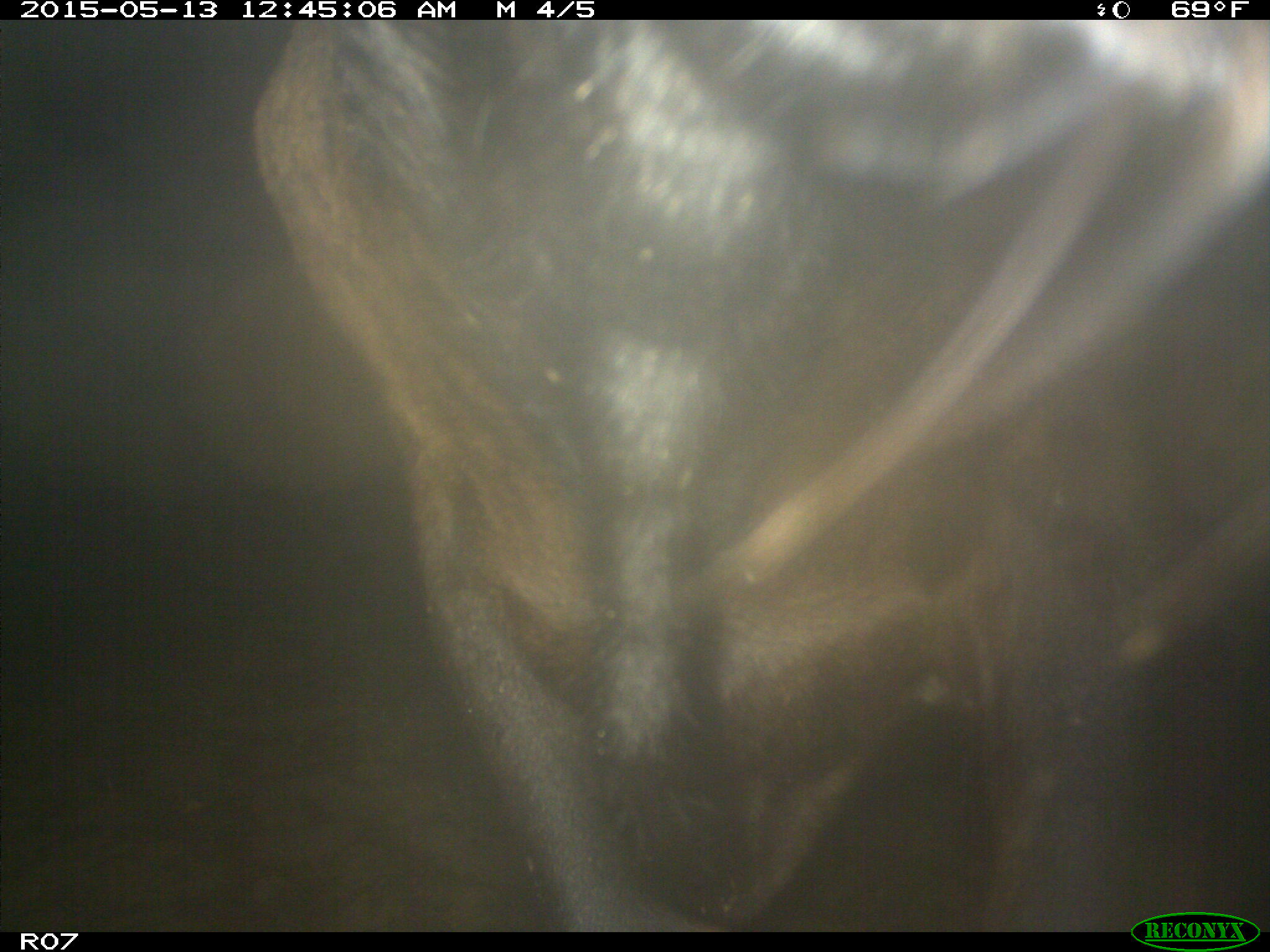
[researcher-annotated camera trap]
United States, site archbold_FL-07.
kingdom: Animalia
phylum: Chordata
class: Mammalia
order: Artiodactyla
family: Bovidae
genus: Bos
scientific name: Bos taurus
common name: domestic cow